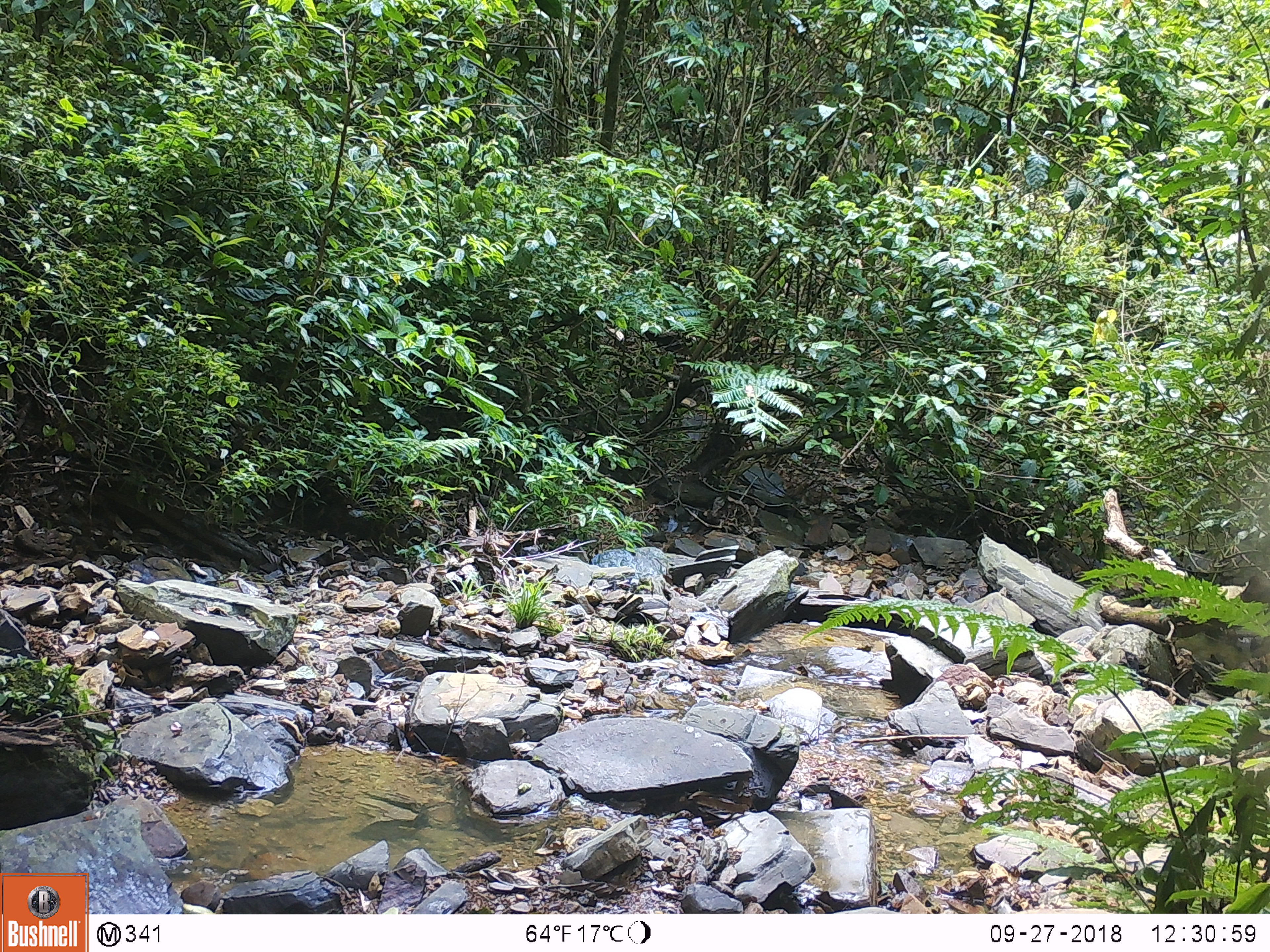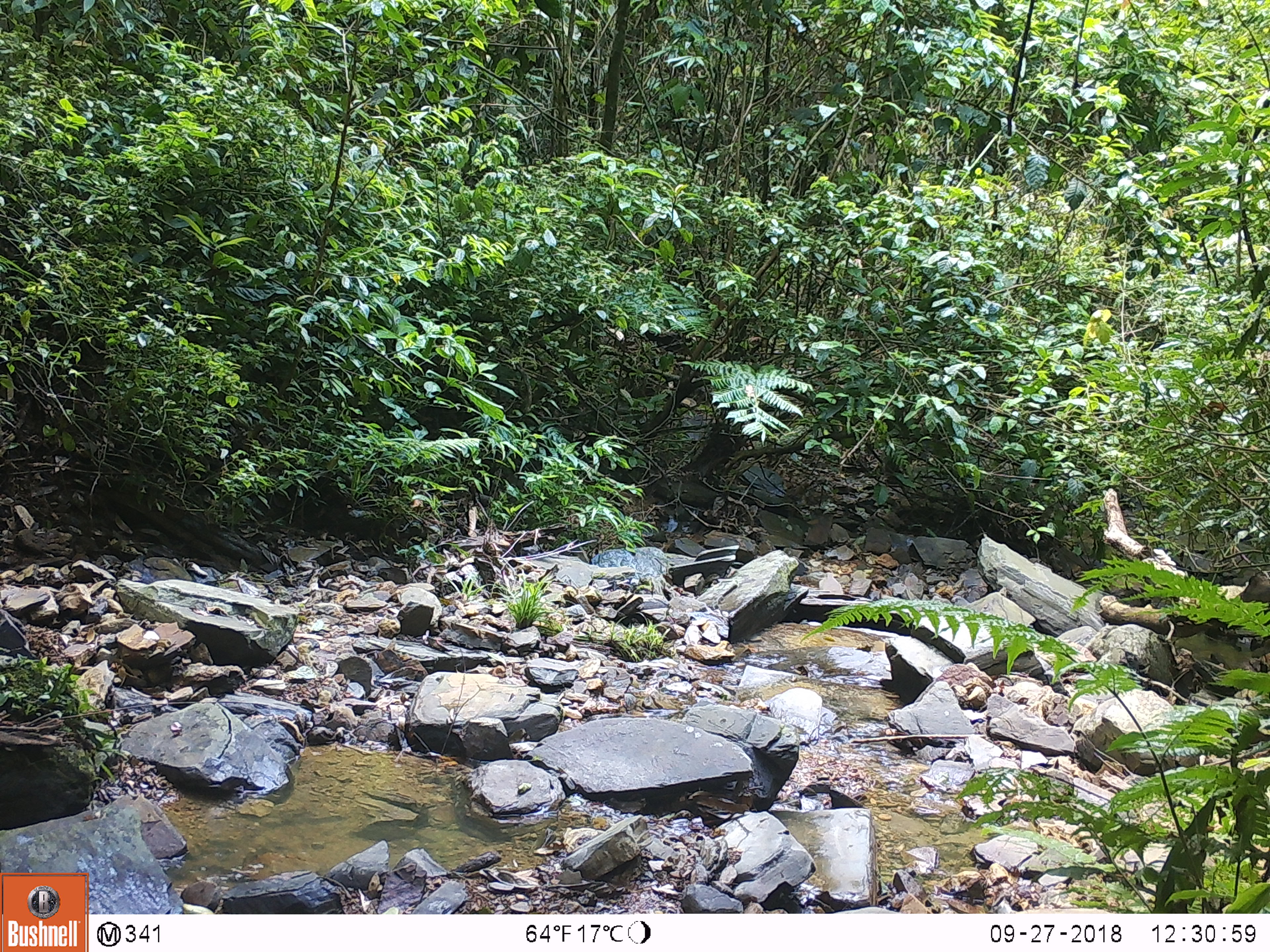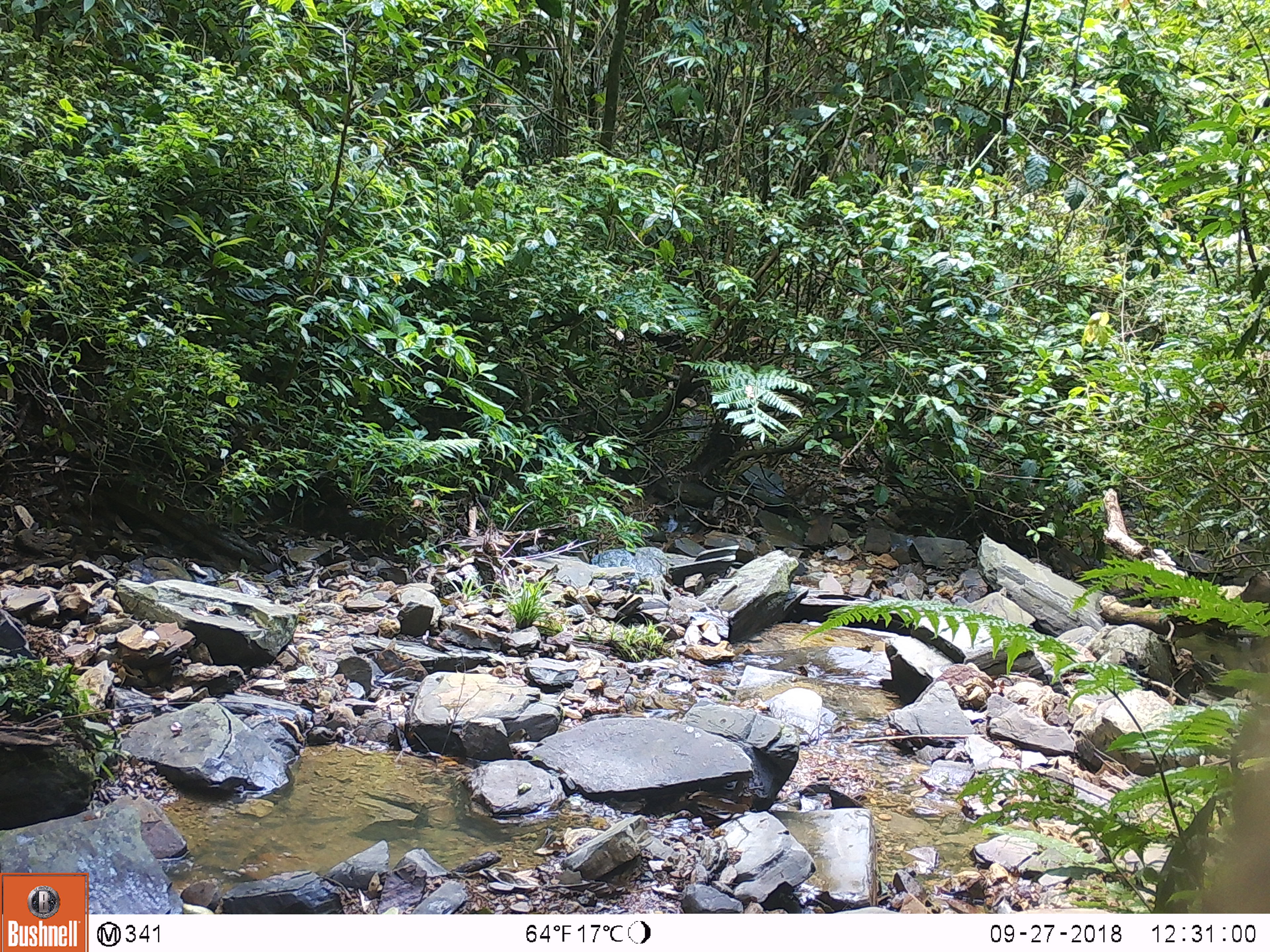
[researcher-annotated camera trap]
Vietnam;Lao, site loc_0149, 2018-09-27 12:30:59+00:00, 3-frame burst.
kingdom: Animalia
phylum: Chordata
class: Mammalia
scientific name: Mammalia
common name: mammal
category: unidentified mammal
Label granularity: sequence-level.